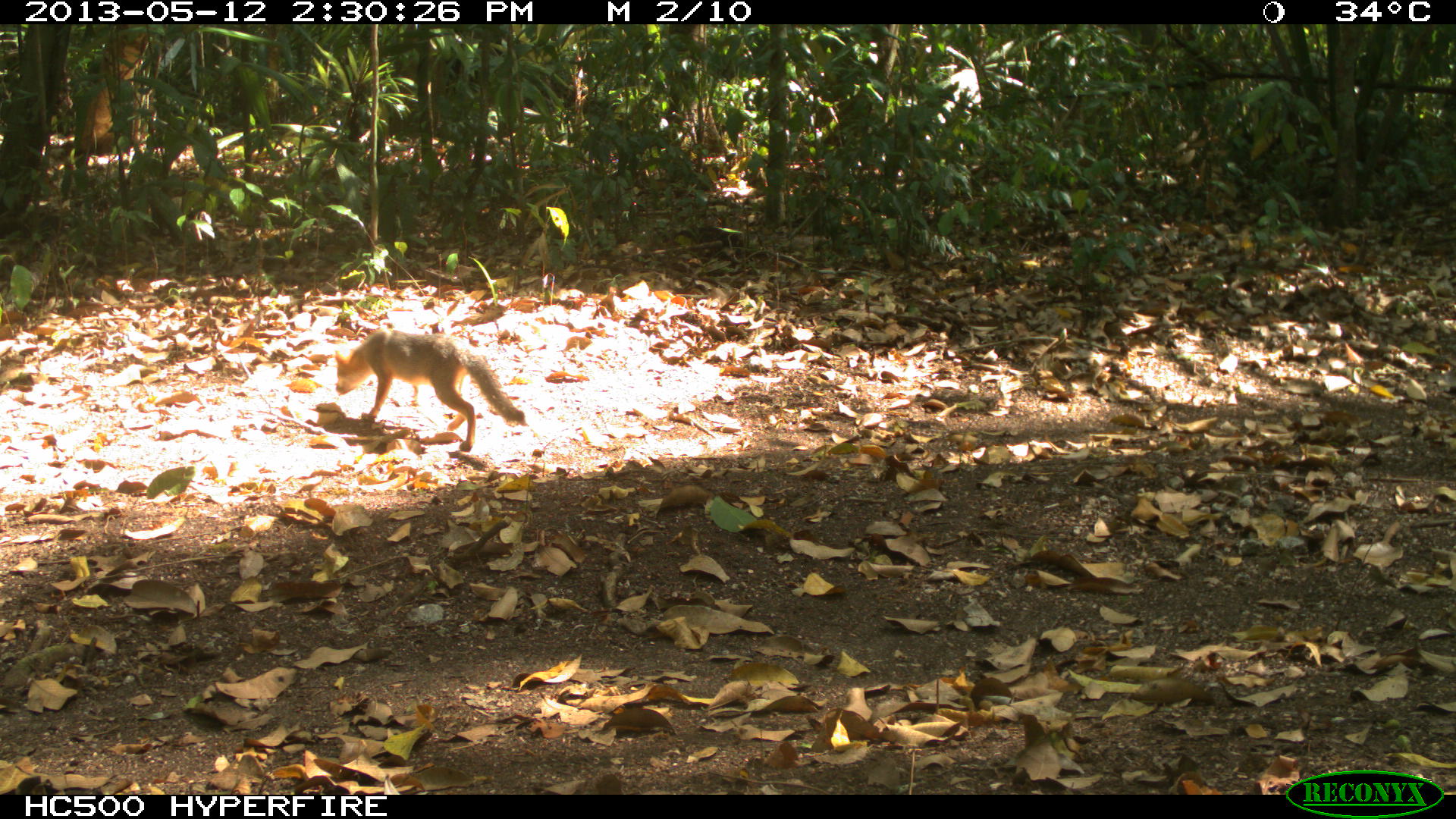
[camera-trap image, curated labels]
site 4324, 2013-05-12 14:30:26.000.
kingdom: Animalia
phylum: Chordata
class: Mammalia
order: Carnivora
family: Canidae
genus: Urocyon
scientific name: Urocyon cinereoargenteus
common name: gray fox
Urocyon cinereoargenteus (gray fox), count 1.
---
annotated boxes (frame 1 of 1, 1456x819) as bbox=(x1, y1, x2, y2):
urocyon cinereoargenteus: bbox=(335, 330, 524, 451)